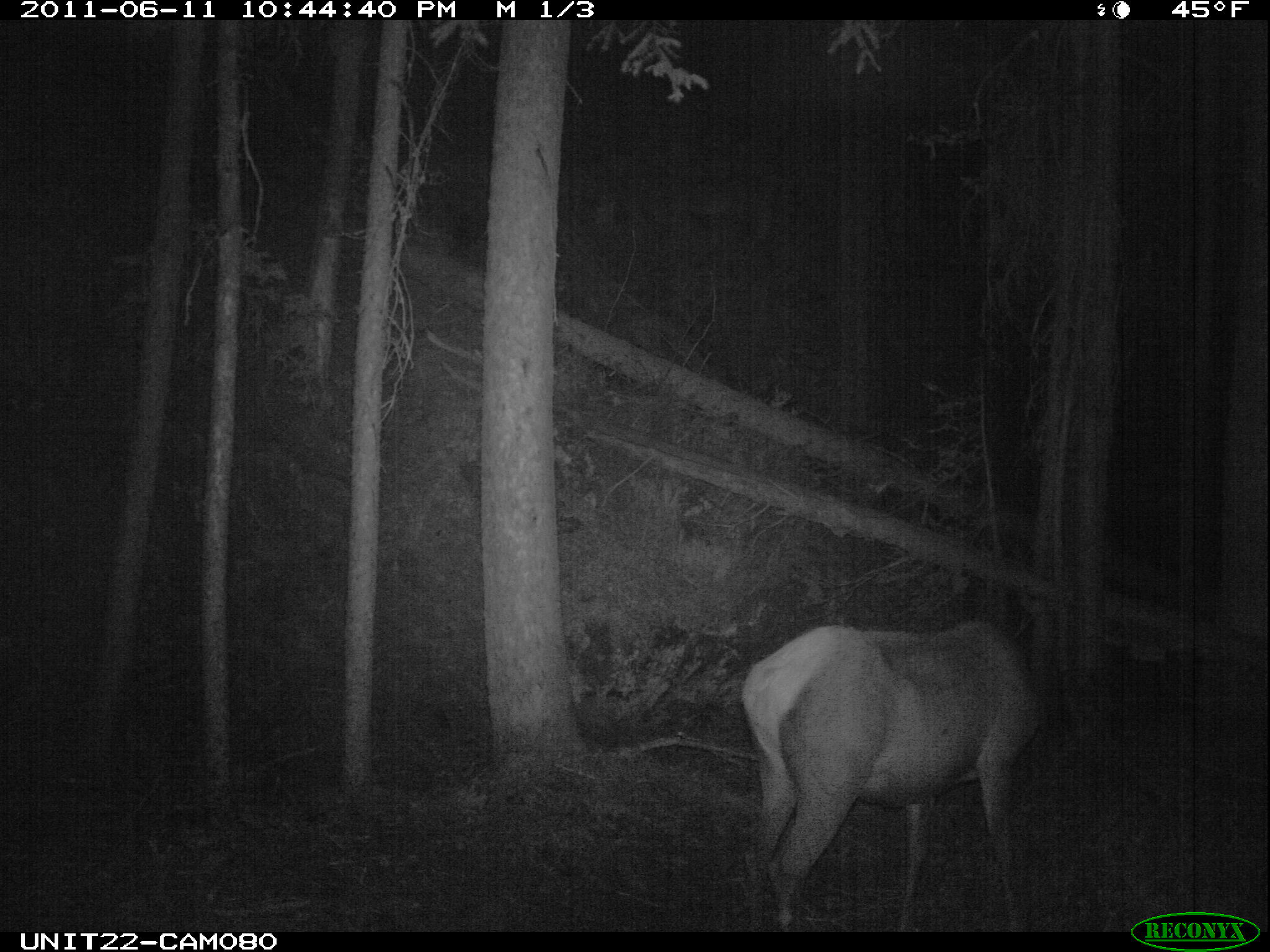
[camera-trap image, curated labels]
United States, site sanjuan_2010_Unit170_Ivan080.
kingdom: Animalia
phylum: Chordata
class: Mammalia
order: Artiodactyla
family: Cervidae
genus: Cervus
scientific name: Cervus elaphus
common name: red deer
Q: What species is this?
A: Cervus elaphus (red deer).